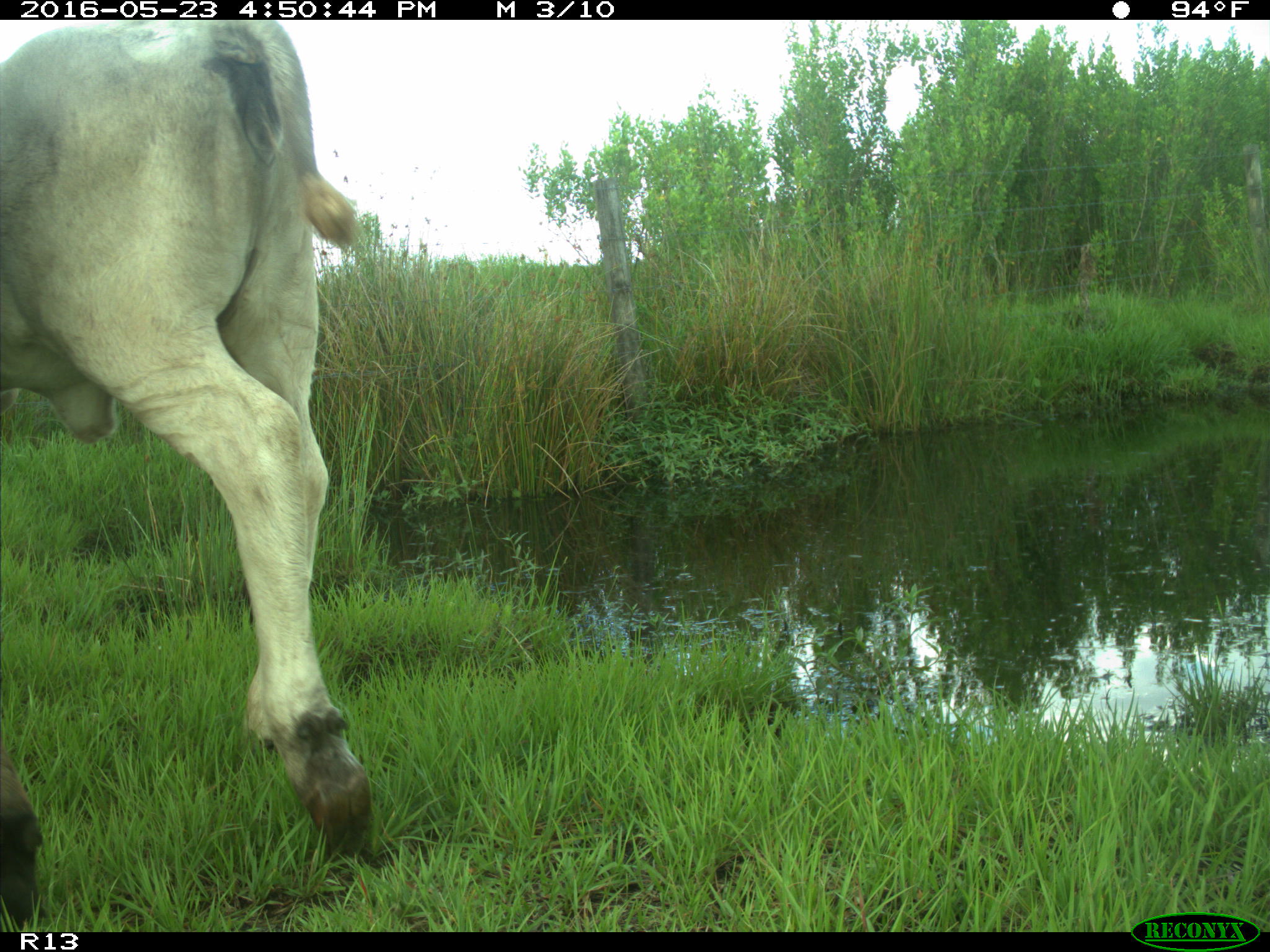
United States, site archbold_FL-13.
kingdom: Animalia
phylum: Chordata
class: Mammalia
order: Artiodactyla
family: Bovidae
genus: Bos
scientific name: Bos taurus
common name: domestic cow